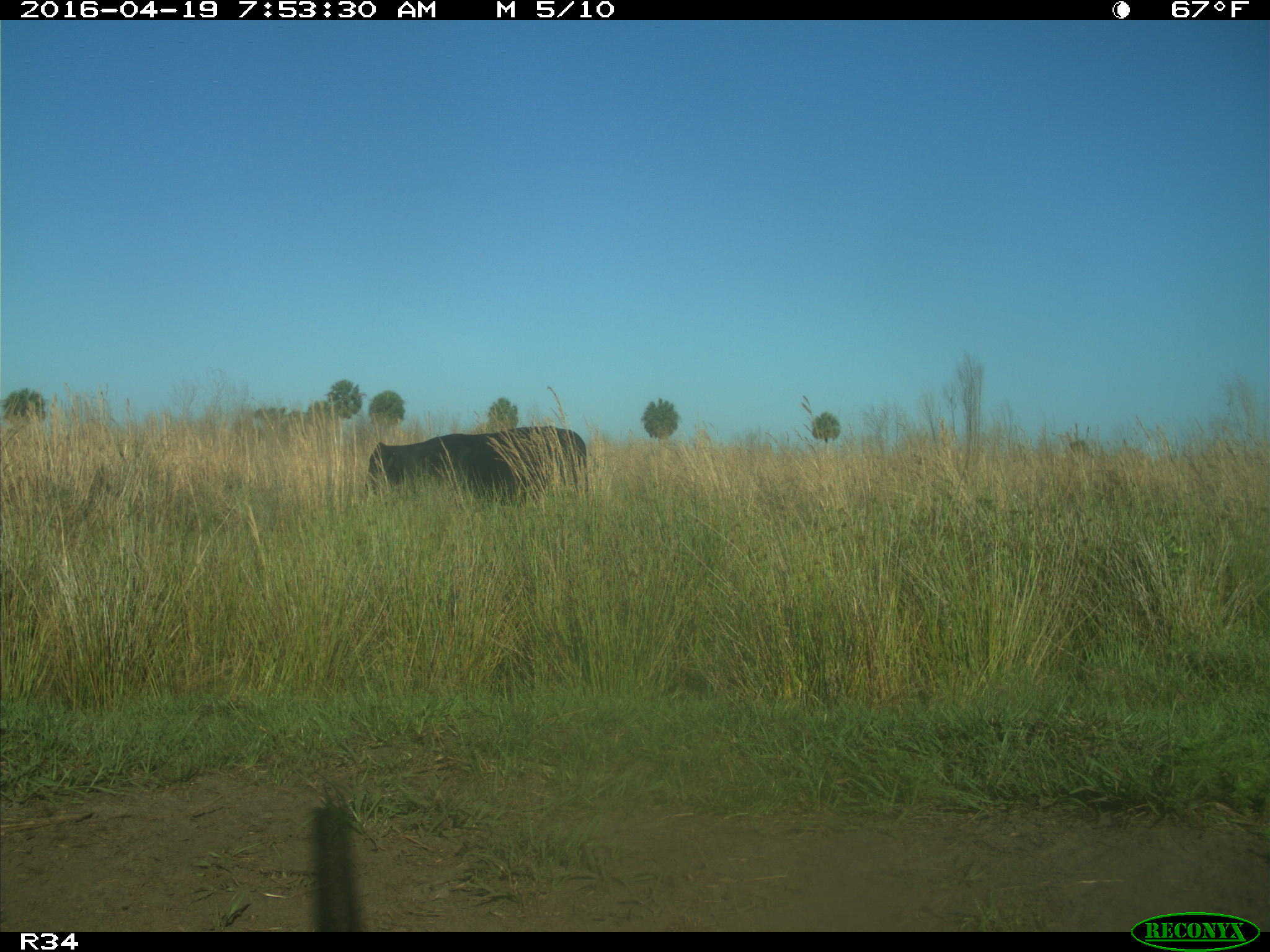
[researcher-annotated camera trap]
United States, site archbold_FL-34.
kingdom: Animalia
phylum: Chordata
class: Mammalia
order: Artiodactyla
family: Bovidae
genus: Bos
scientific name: Bos taurus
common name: domestic cow